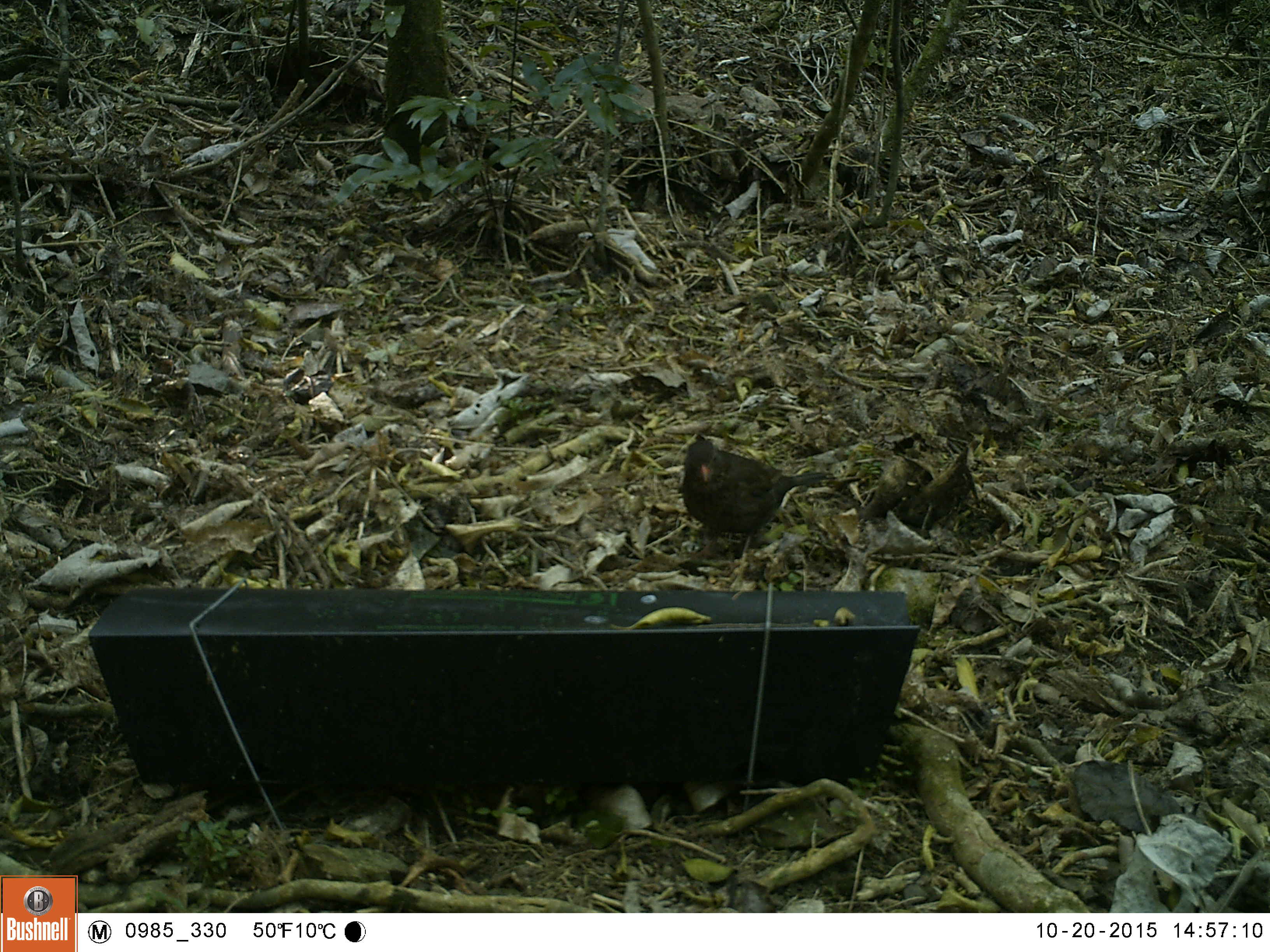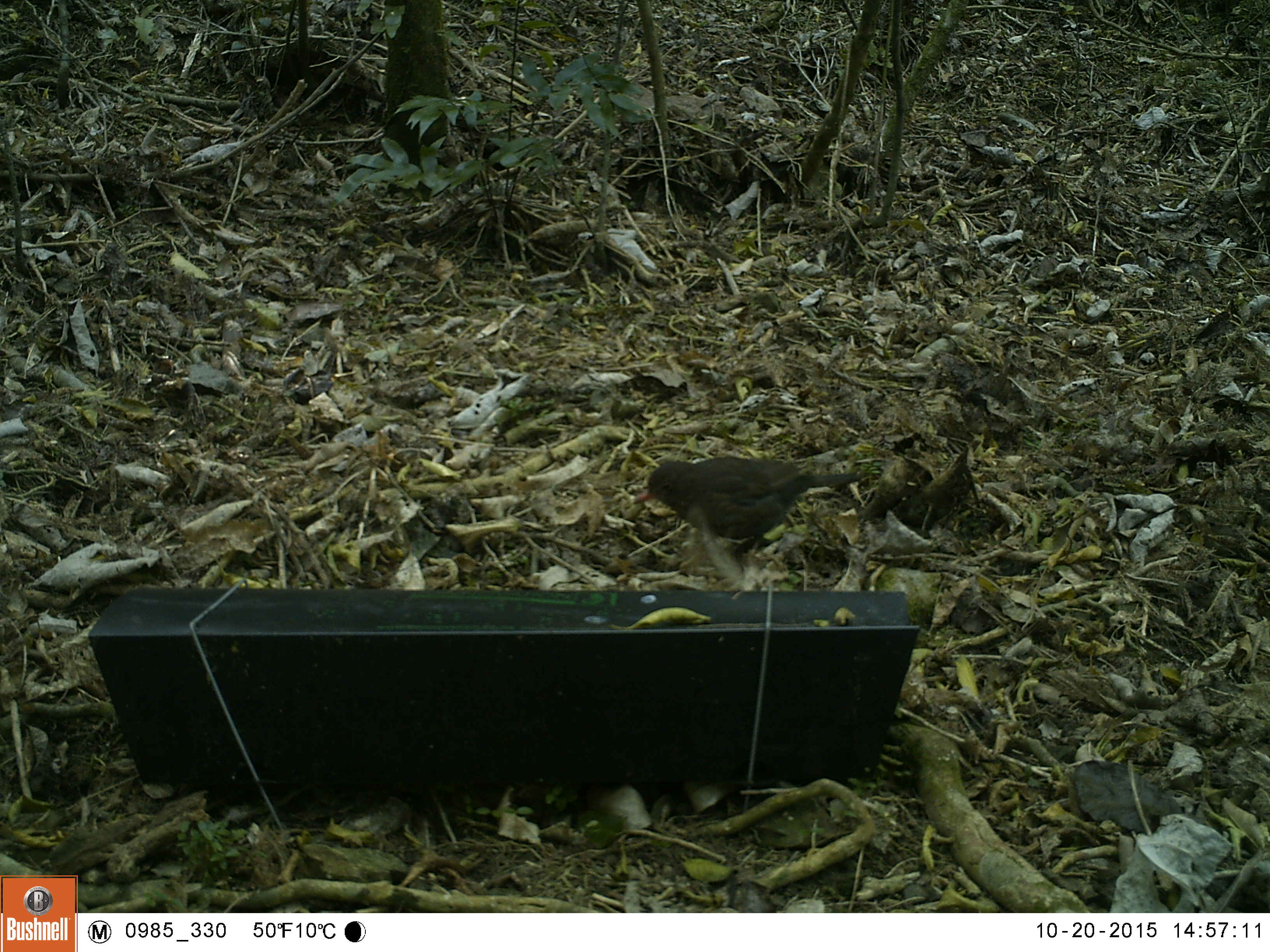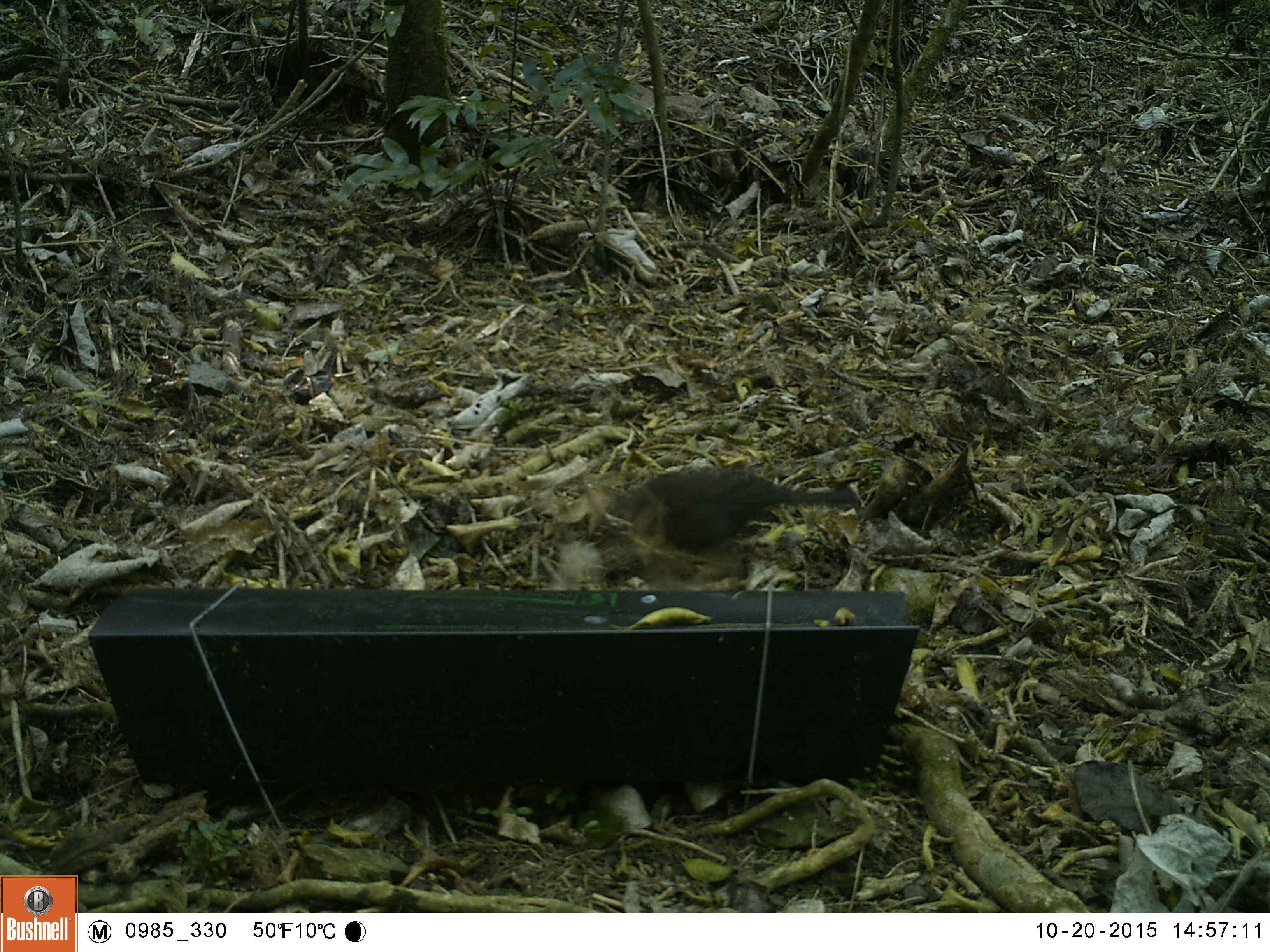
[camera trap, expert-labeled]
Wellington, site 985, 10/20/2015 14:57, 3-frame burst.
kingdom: Animalia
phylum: Chordata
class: Aves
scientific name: Aves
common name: bird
Bird (Aves).